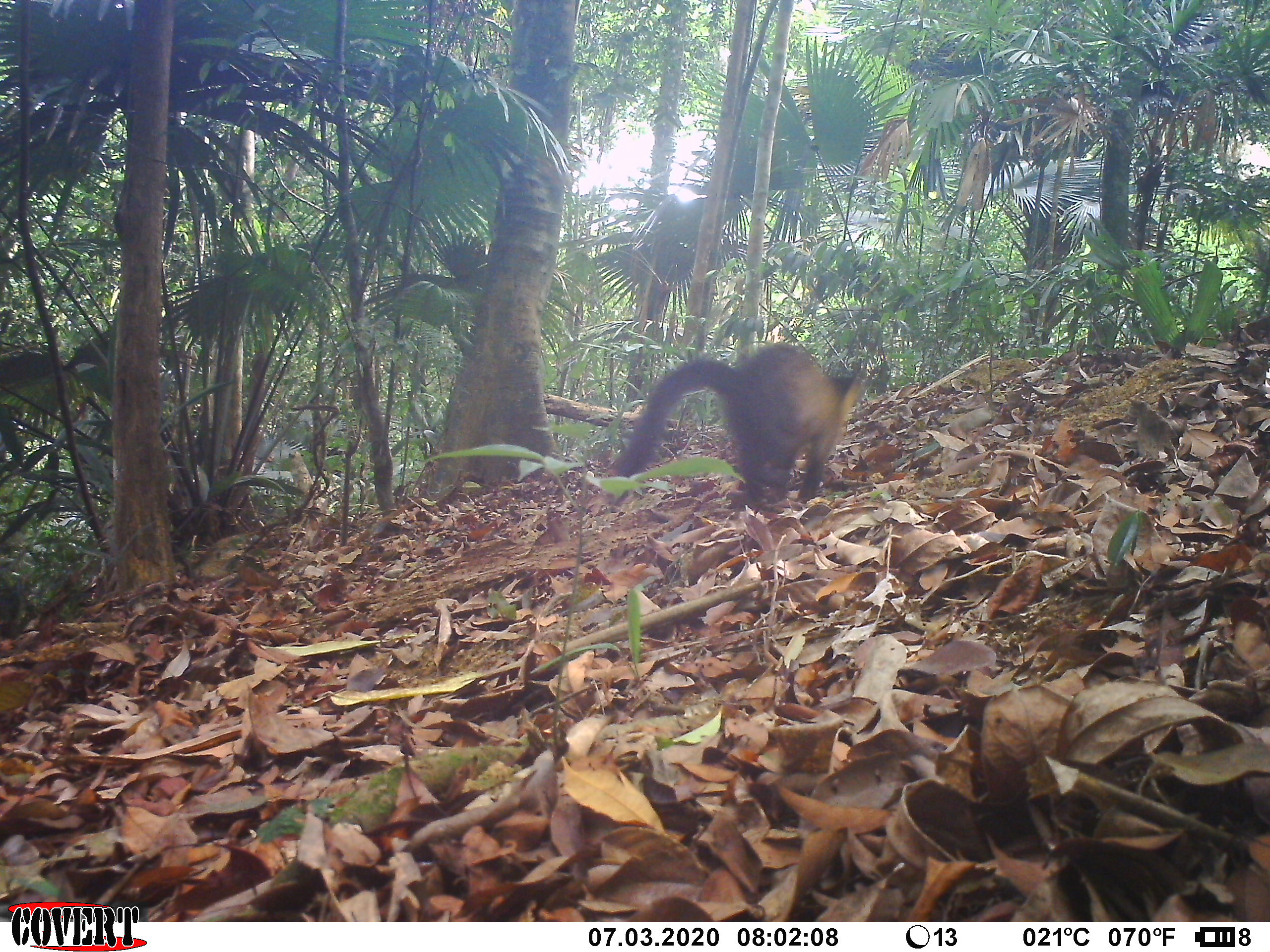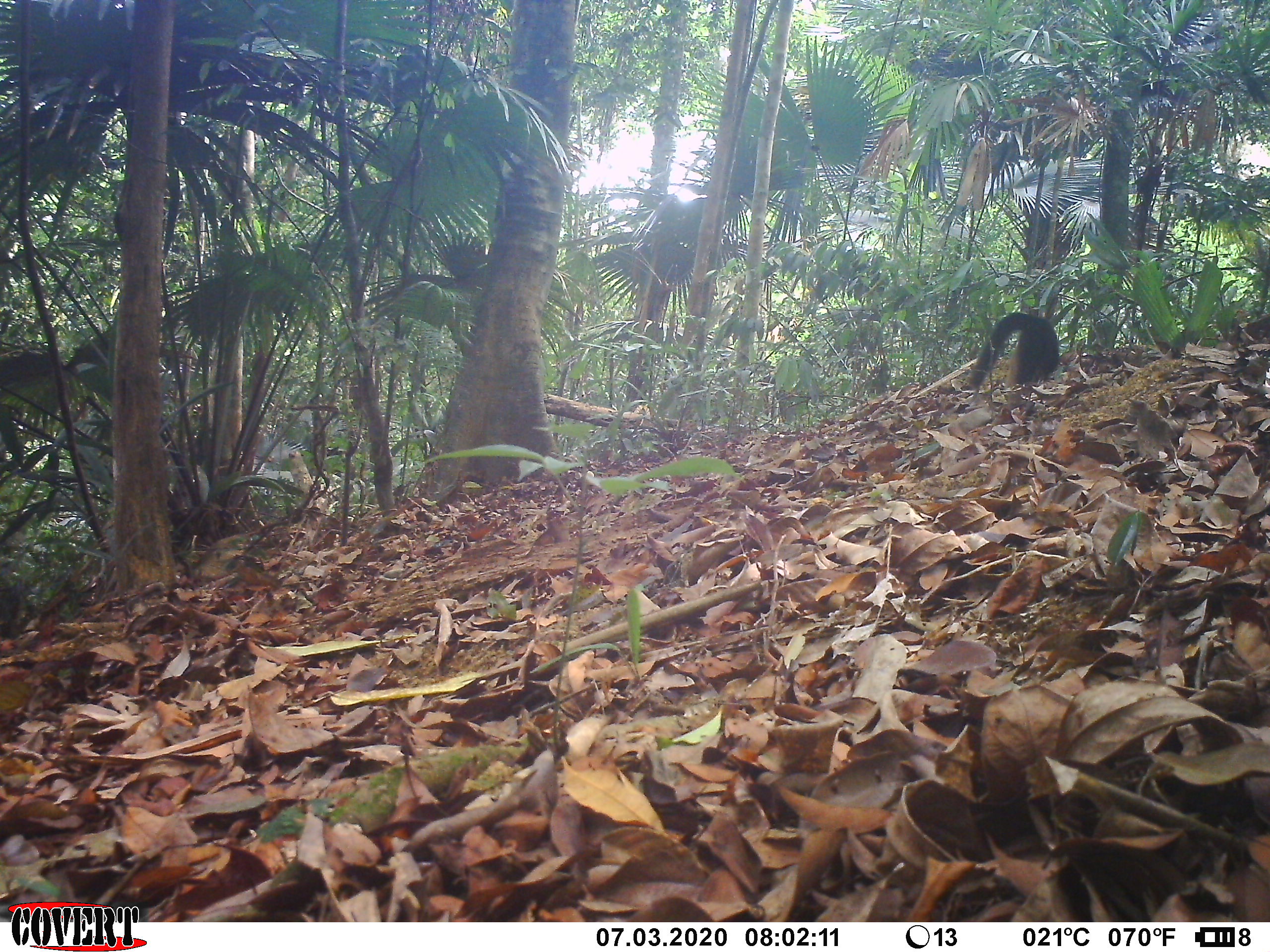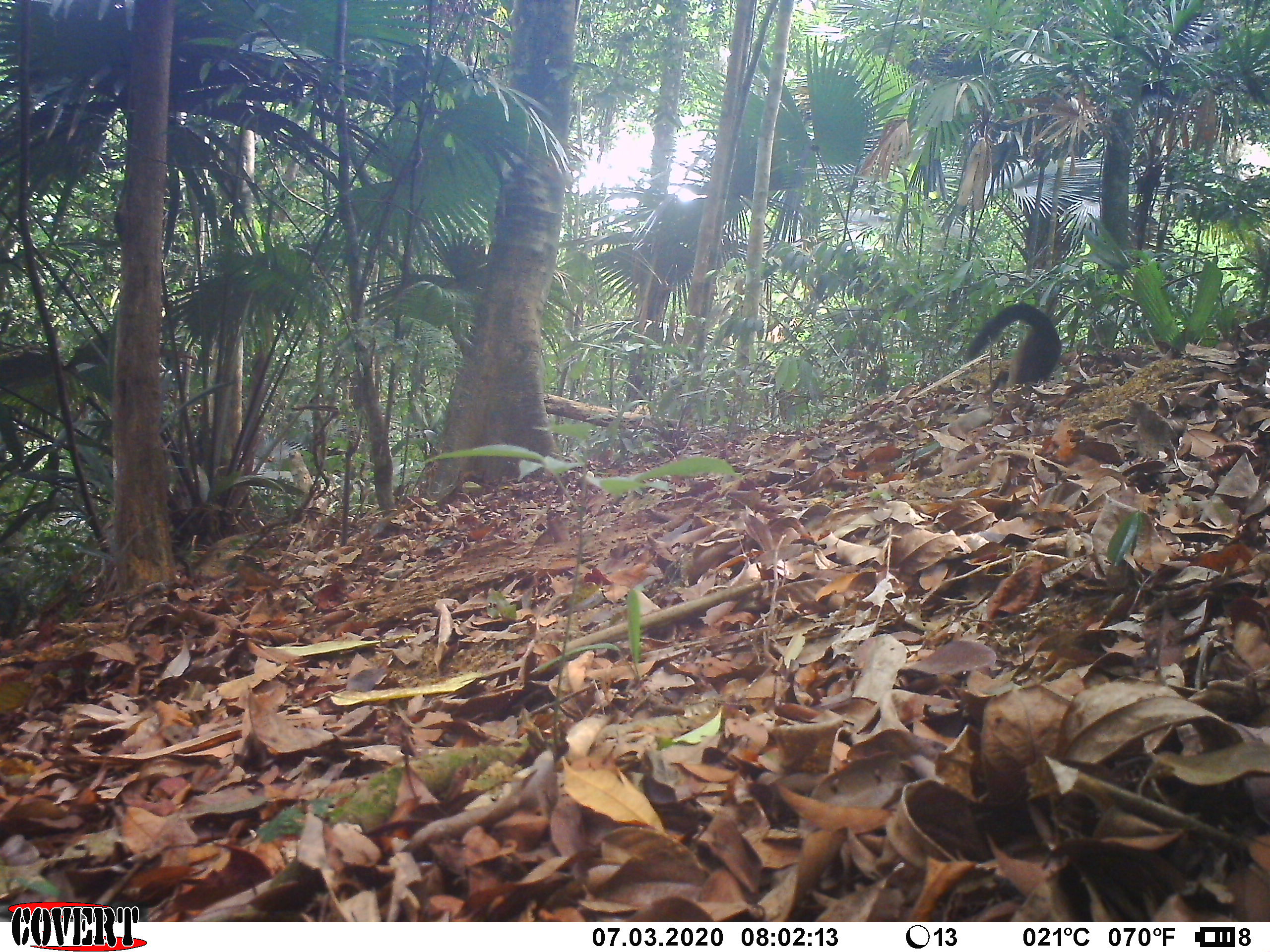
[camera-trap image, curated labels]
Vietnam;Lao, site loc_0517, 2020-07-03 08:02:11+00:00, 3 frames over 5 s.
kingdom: Animalia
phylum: Chordata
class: Mammalia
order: Carnivora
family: Mustelidae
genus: Martes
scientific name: Martes flavigula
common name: yellow-throated marten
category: yellow throated marten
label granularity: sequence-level